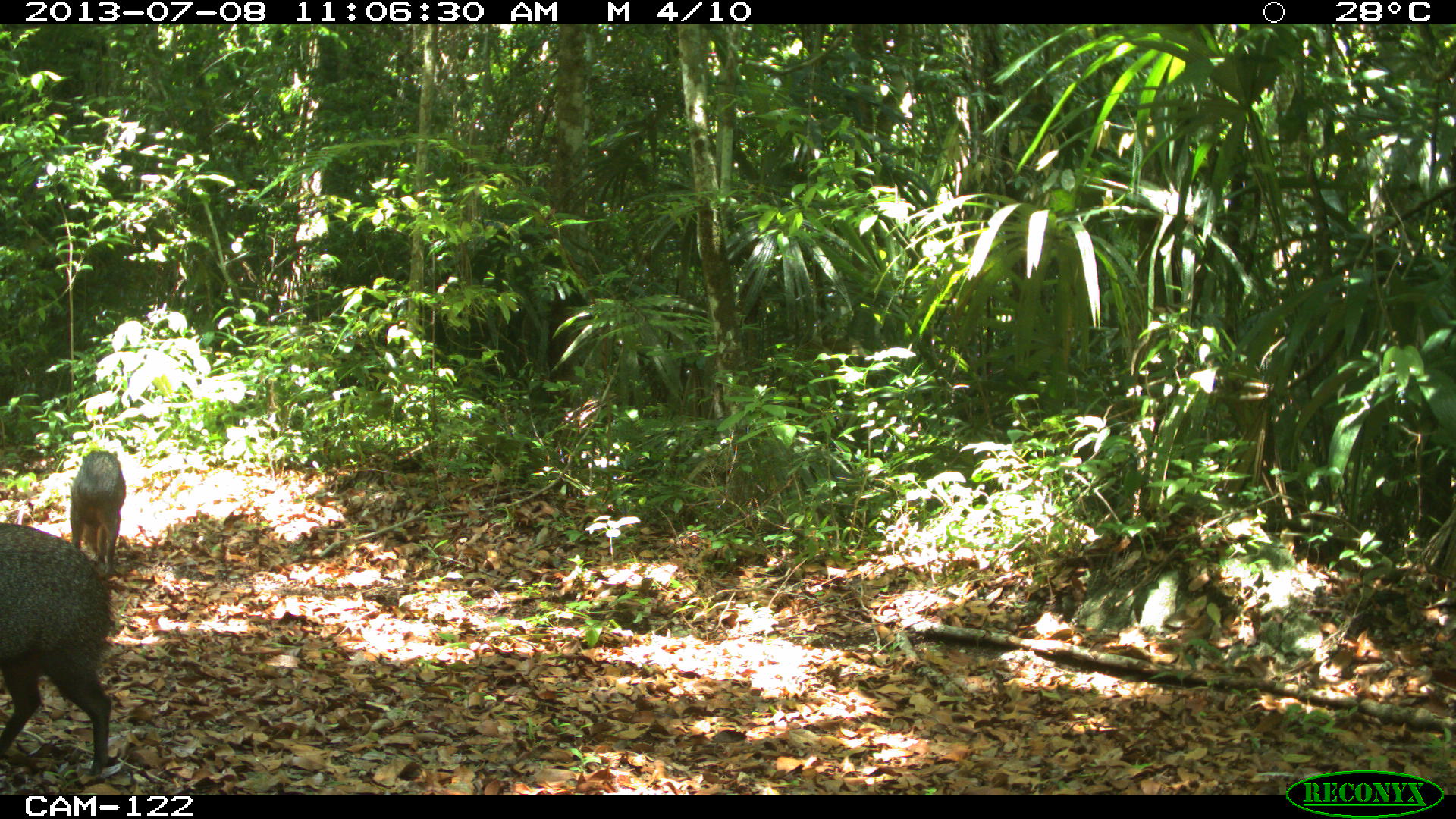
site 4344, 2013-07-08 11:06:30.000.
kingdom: Animalia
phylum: Chordata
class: Mammalia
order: Artiodactyla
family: Tayassuidae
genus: Pecari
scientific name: Pecari tajacu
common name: collared peccary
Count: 3.